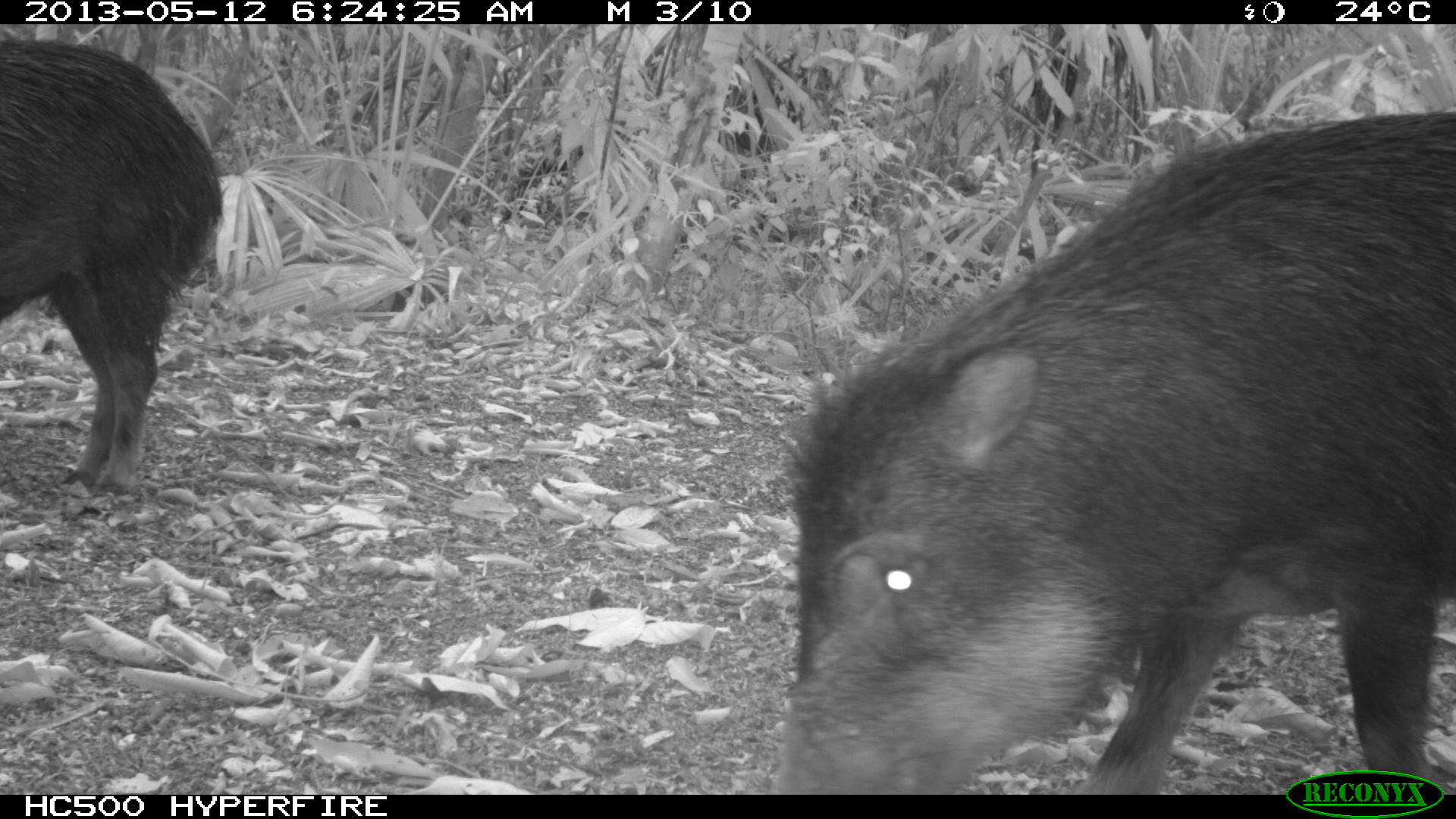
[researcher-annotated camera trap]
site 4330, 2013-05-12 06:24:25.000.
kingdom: Animalia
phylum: Chordata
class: Mammalia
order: Artiodactyla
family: Tayassuidae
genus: Tayassu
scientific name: Tayassu pecari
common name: white-lipped peccary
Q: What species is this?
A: Tayassu pecari (white-lipped peccary).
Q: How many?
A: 5.